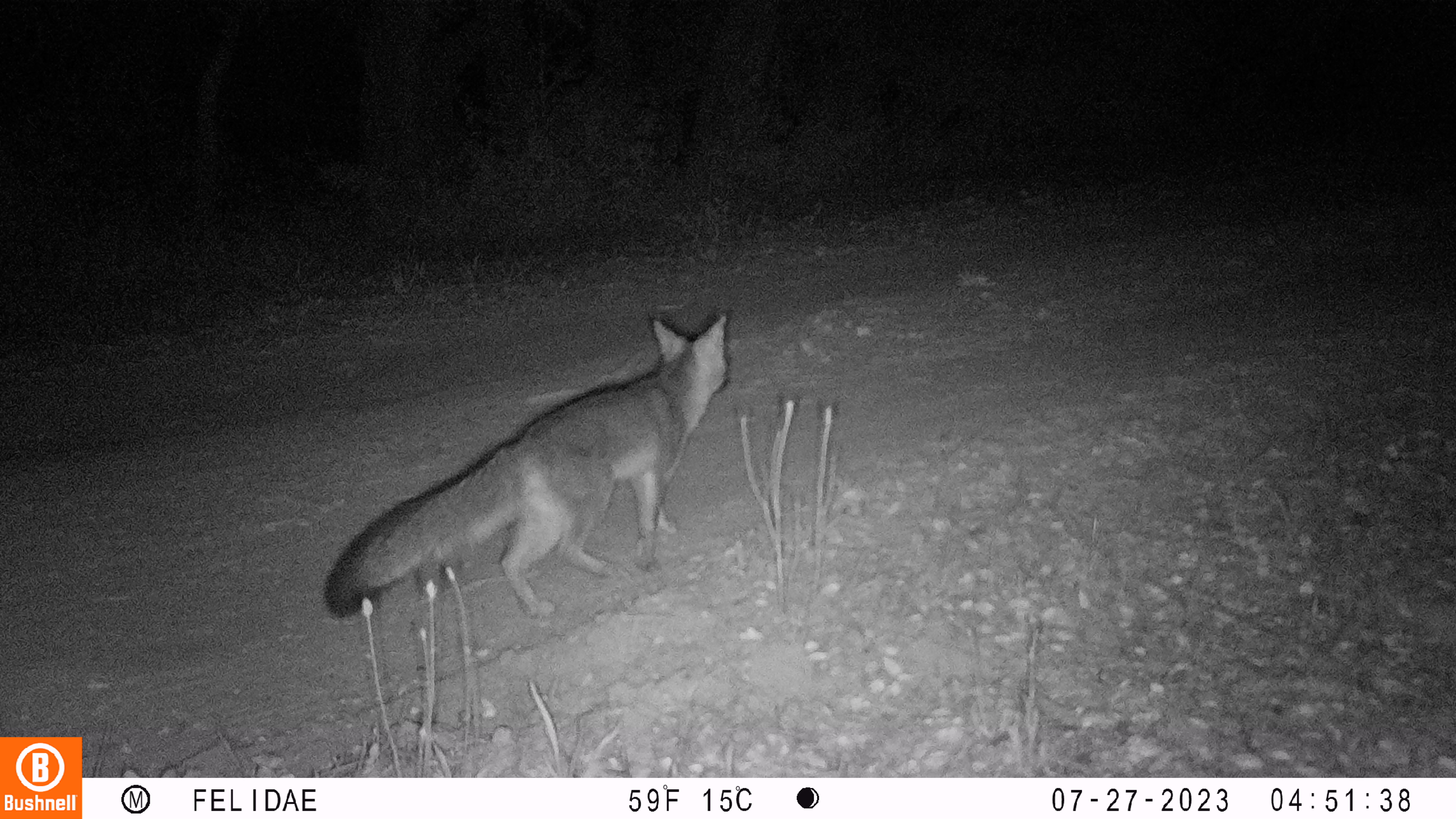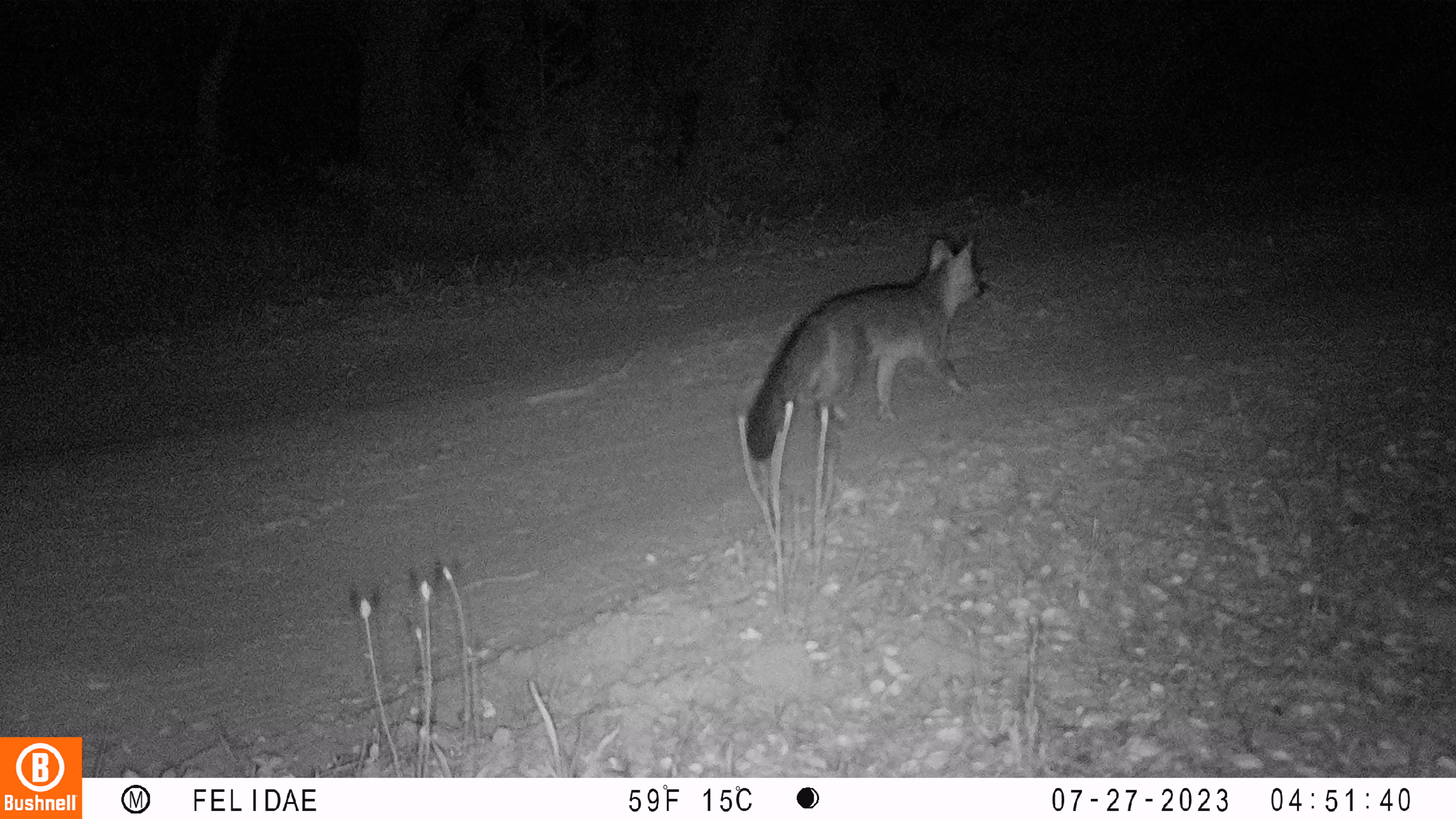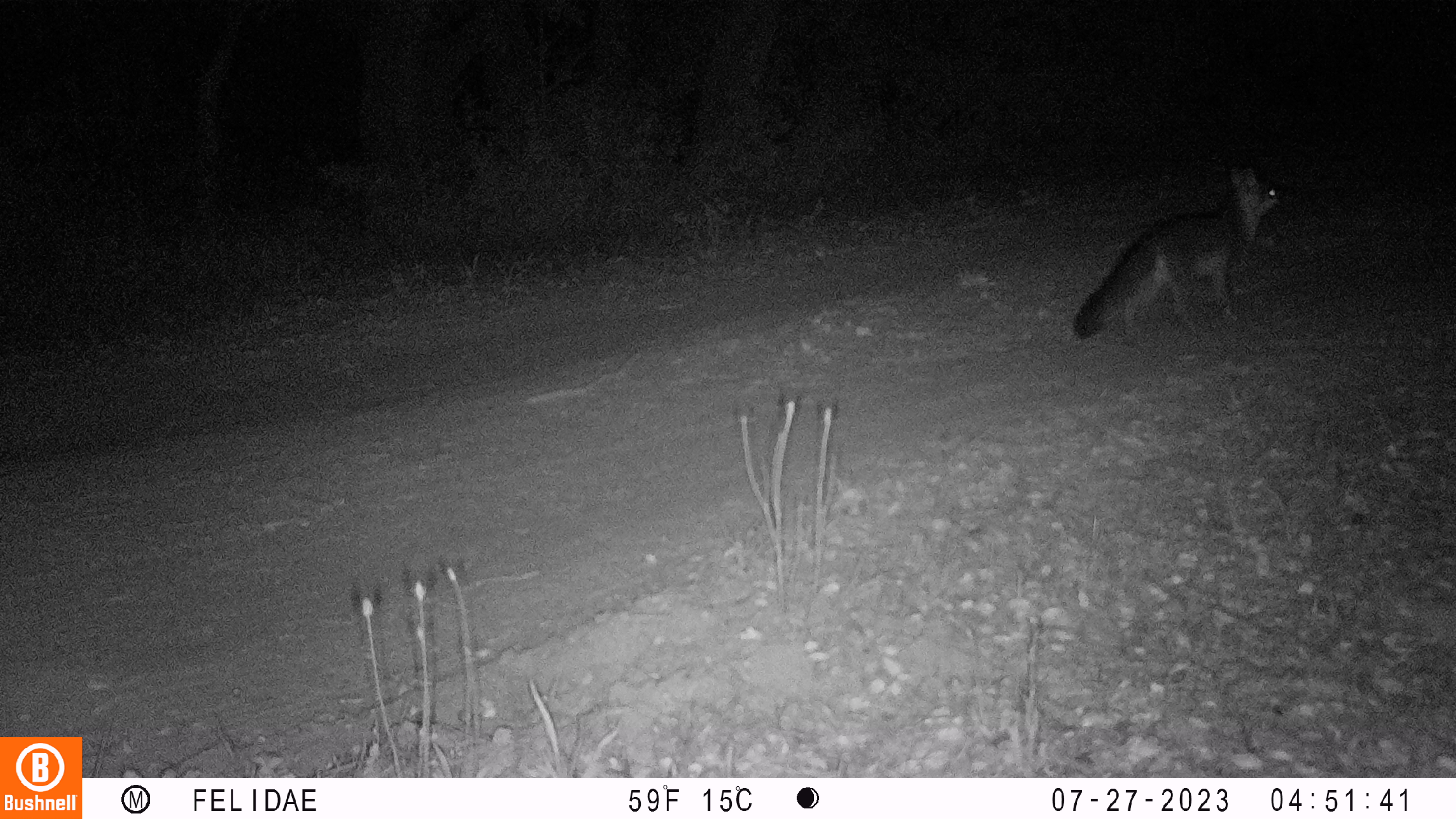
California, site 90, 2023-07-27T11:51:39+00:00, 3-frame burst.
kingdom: Animalia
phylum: Chordata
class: Mammalia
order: Carnivora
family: Canidae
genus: Urocyon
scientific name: Urocyon cinereoargenteus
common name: gray fox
Gray fox (Urocyon cinereoargenteus).